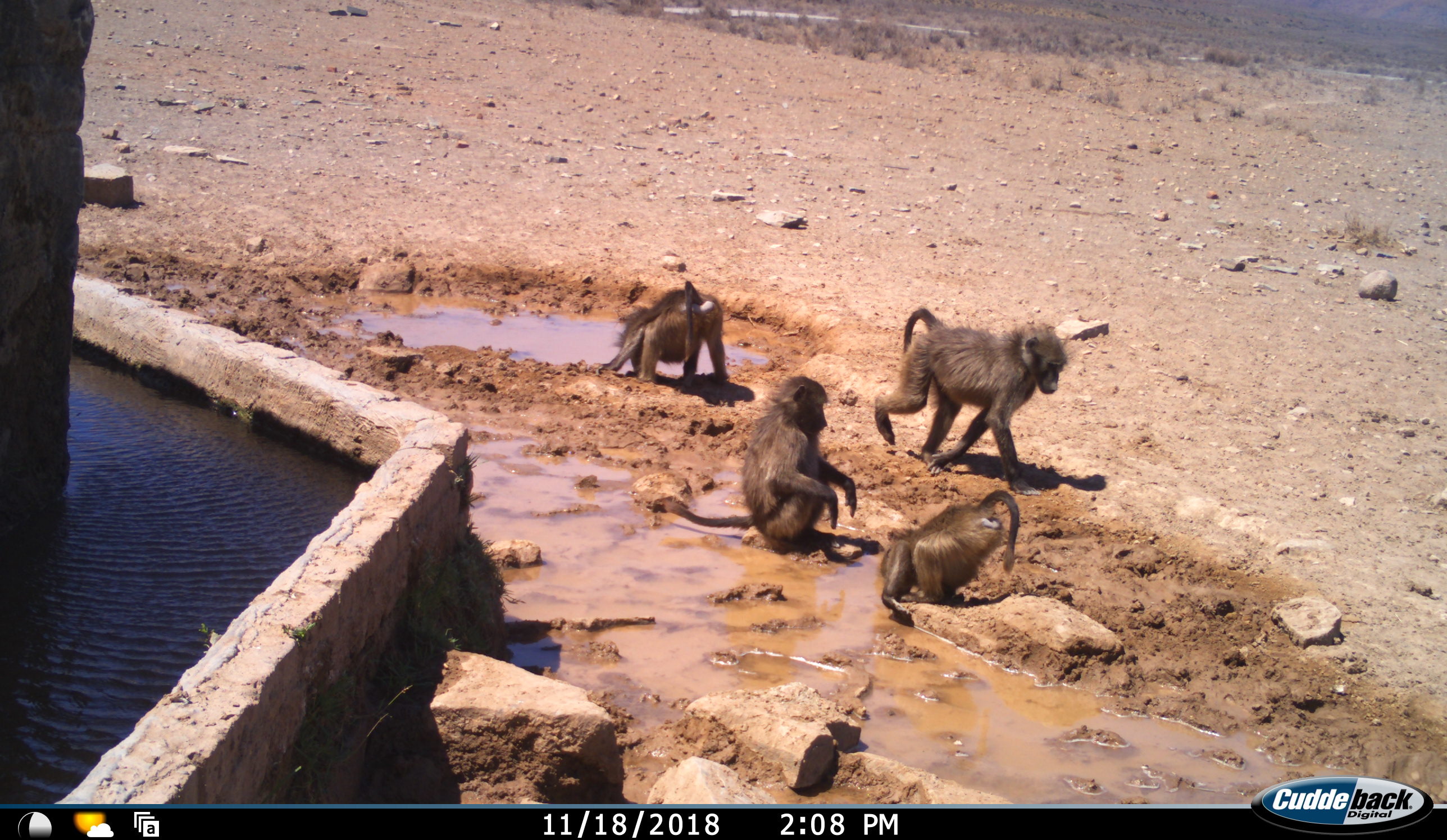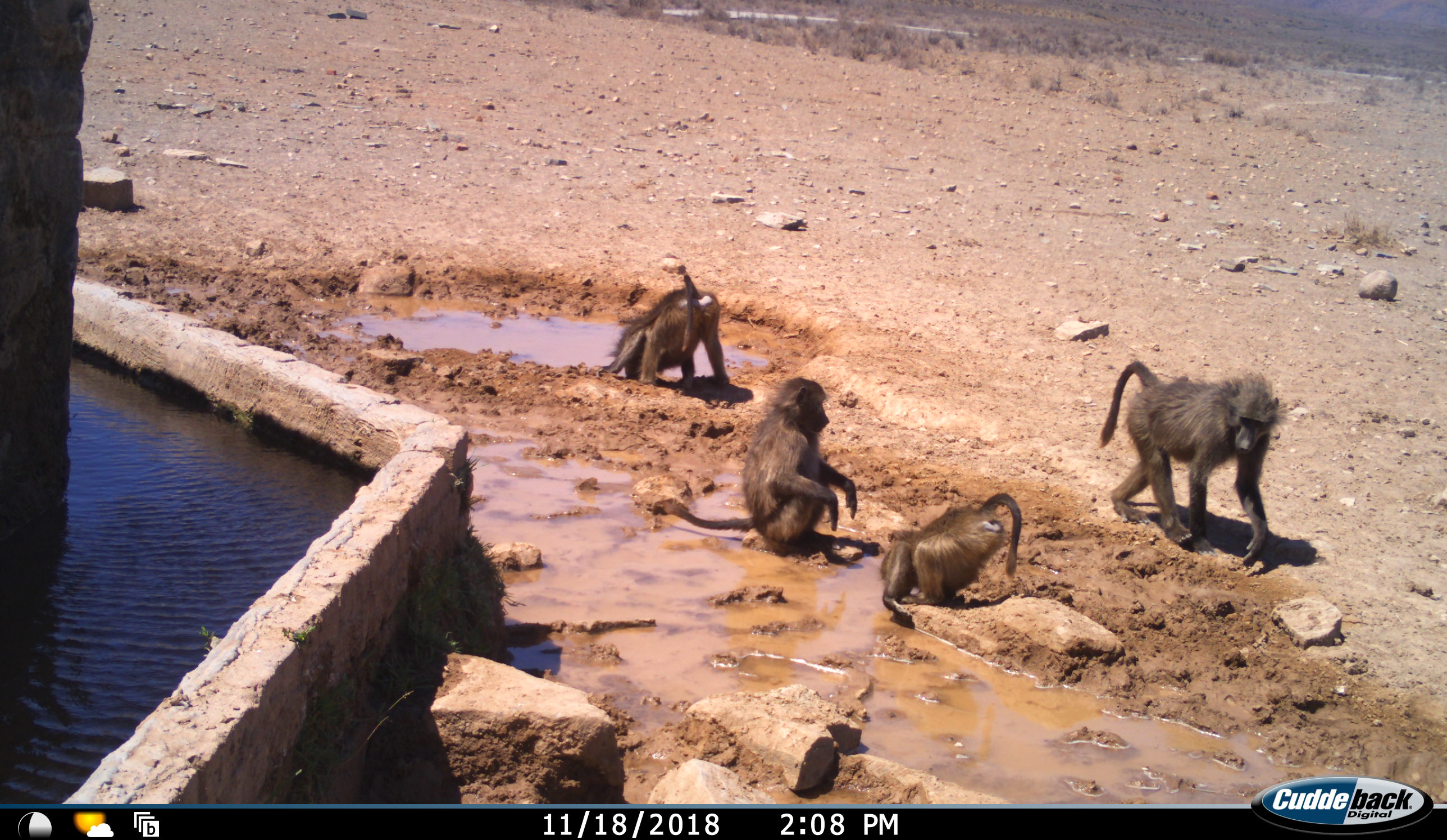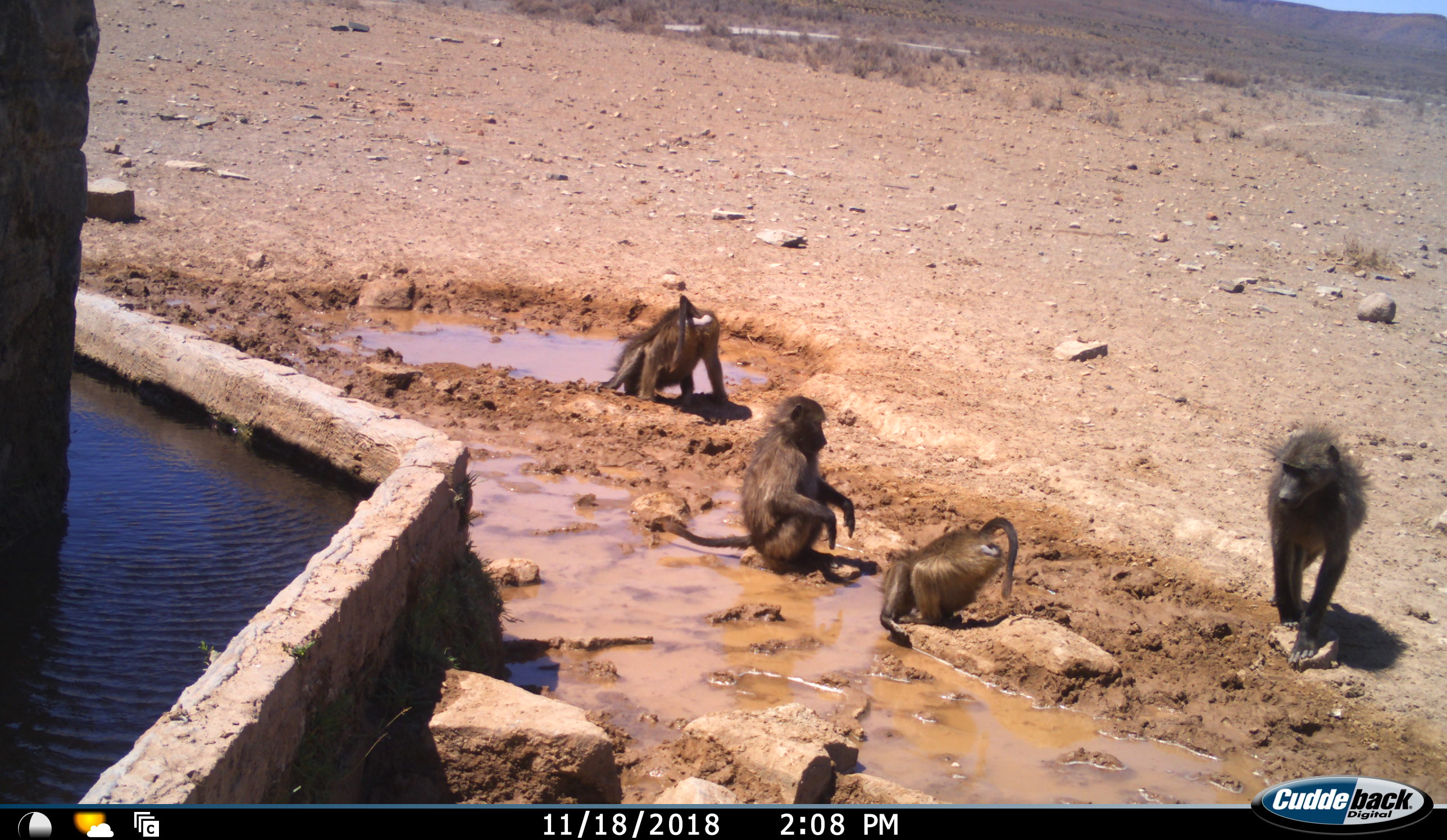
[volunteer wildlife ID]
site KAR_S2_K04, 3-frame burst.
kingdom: Animalia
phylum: Chordata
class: Mammalia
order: Primates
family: Cercopithecidae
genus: Papio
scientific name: Papio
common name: baboon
Baboon (Papio), count 4. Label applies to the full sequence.